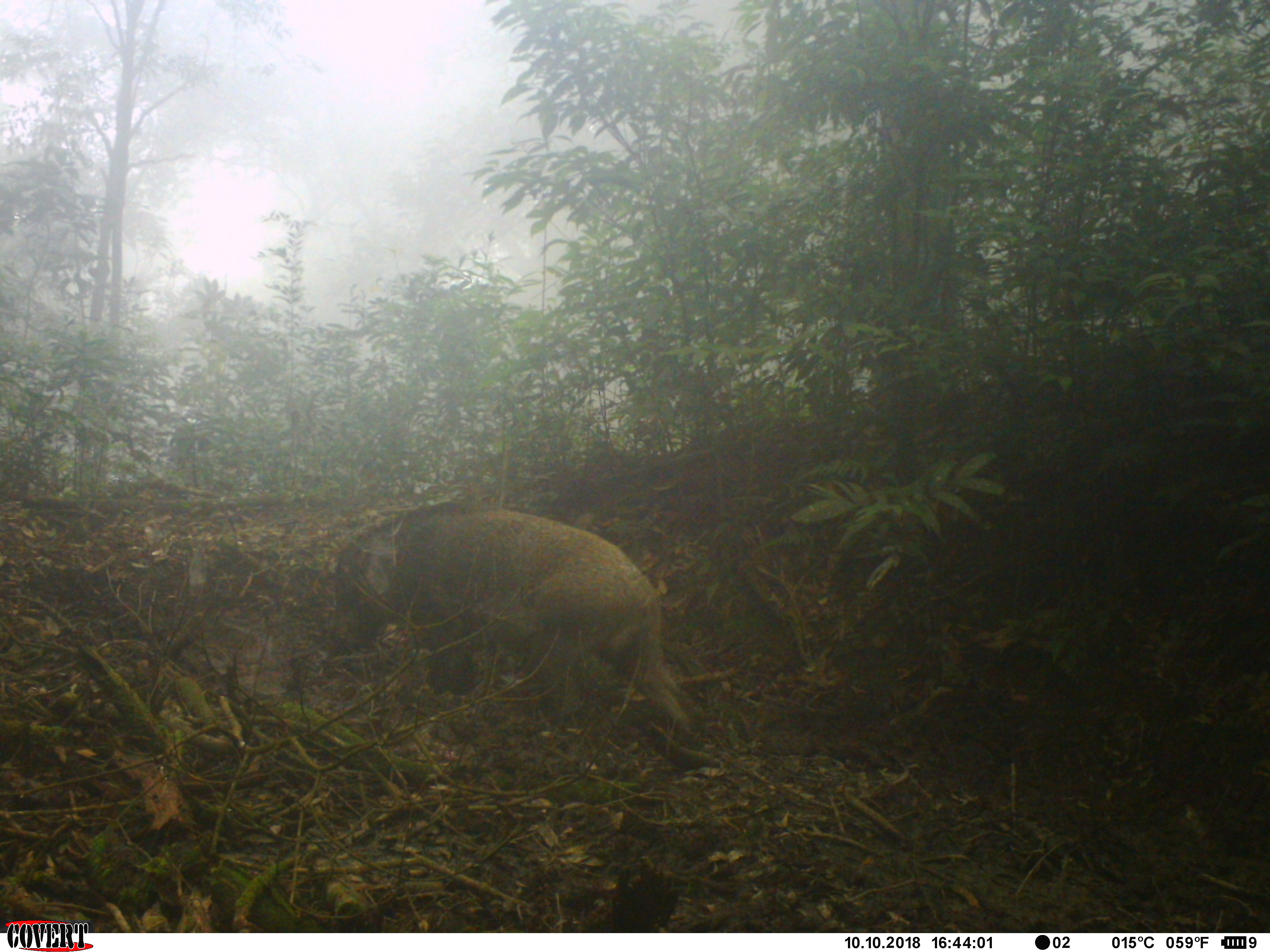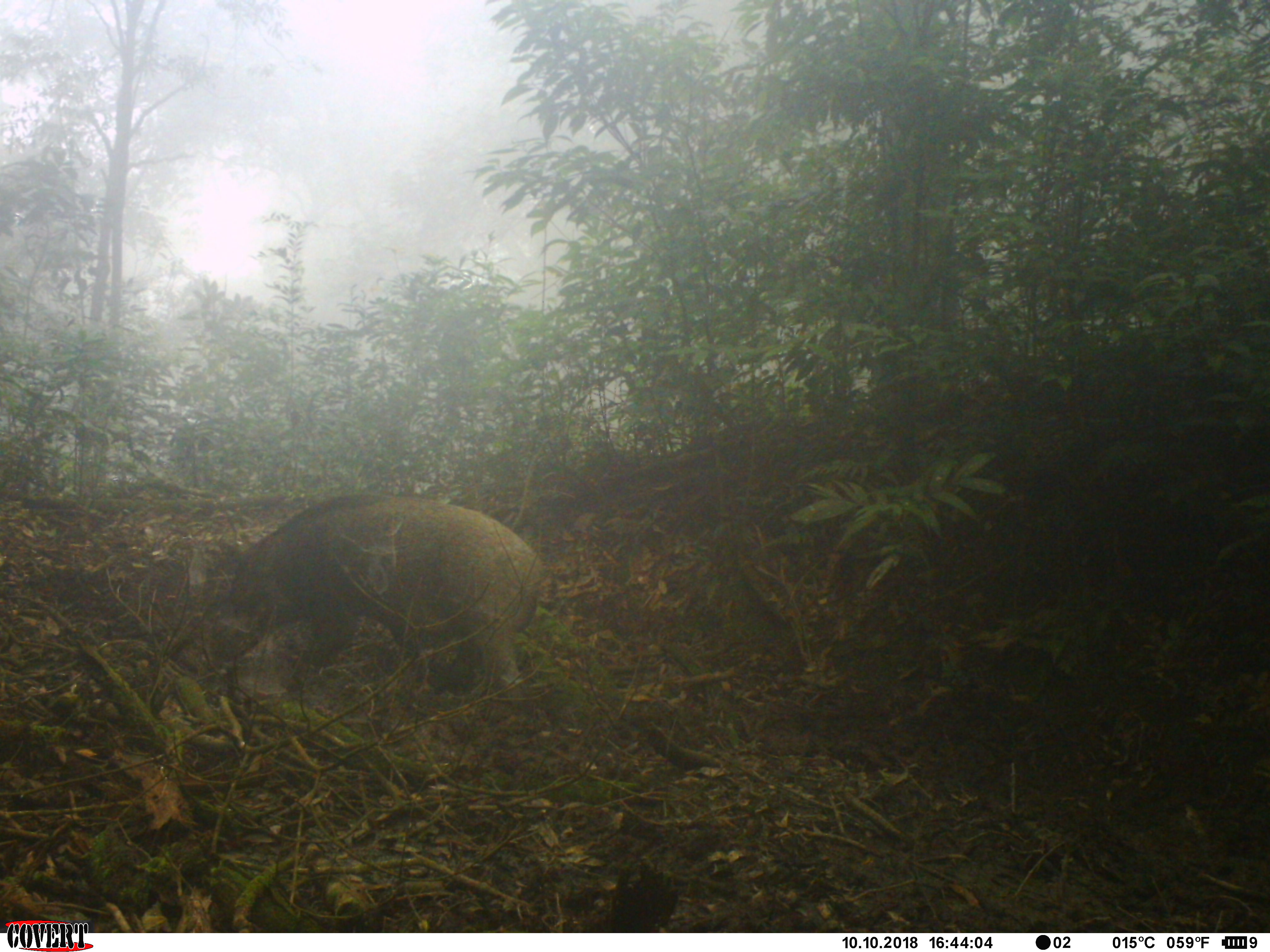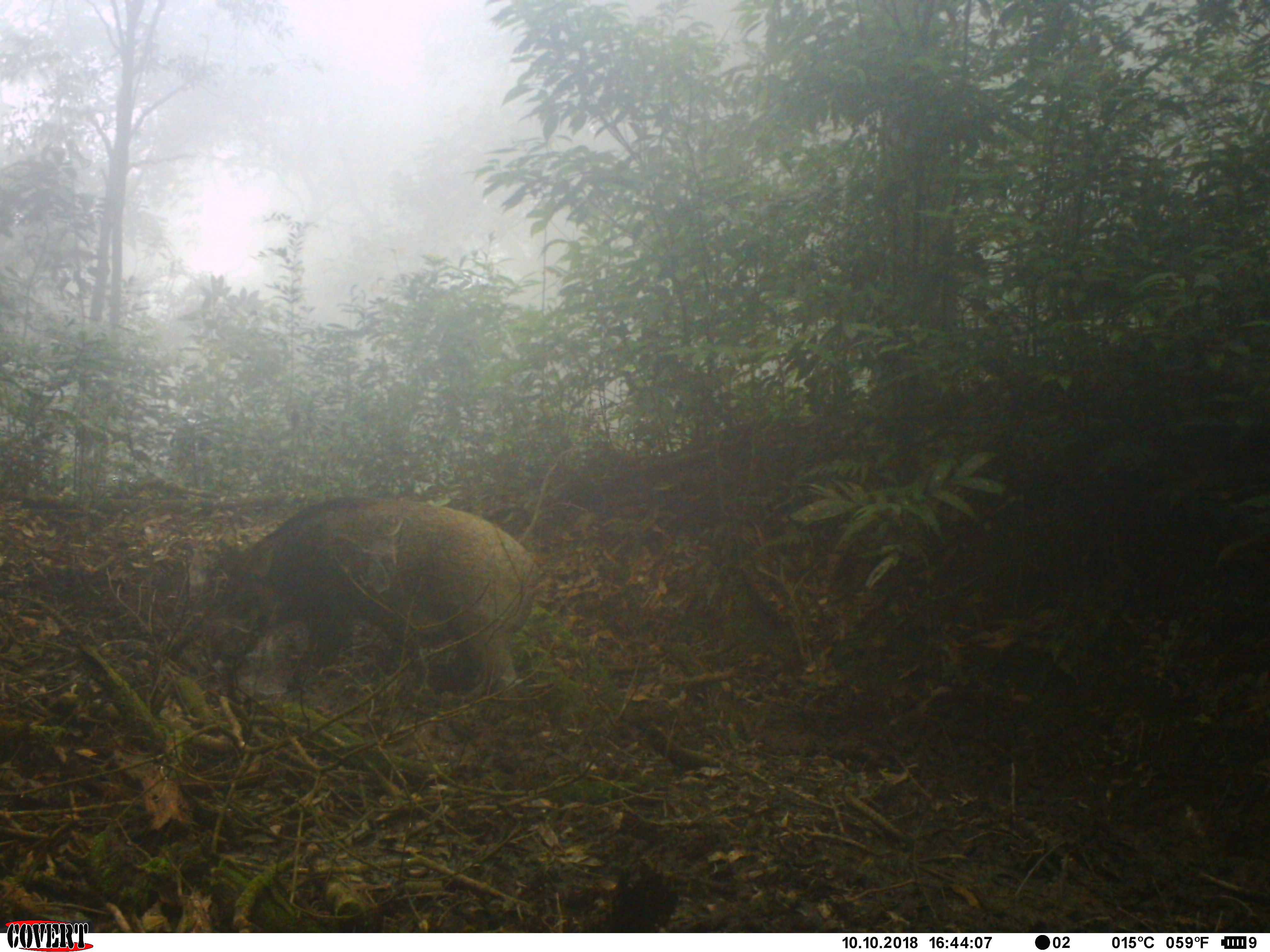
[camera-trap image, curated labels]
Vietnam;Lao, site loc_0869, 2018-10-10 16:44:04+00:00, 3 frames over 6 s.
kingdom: Animalia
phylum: Chordata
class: Mammalia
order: Artiodactyla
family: Suidae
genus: Sus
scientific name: Sus scrofa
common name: eurasian wild pig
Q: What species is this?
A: Eurasian wild pig (Sus scrofa).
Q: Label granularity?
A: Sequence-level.